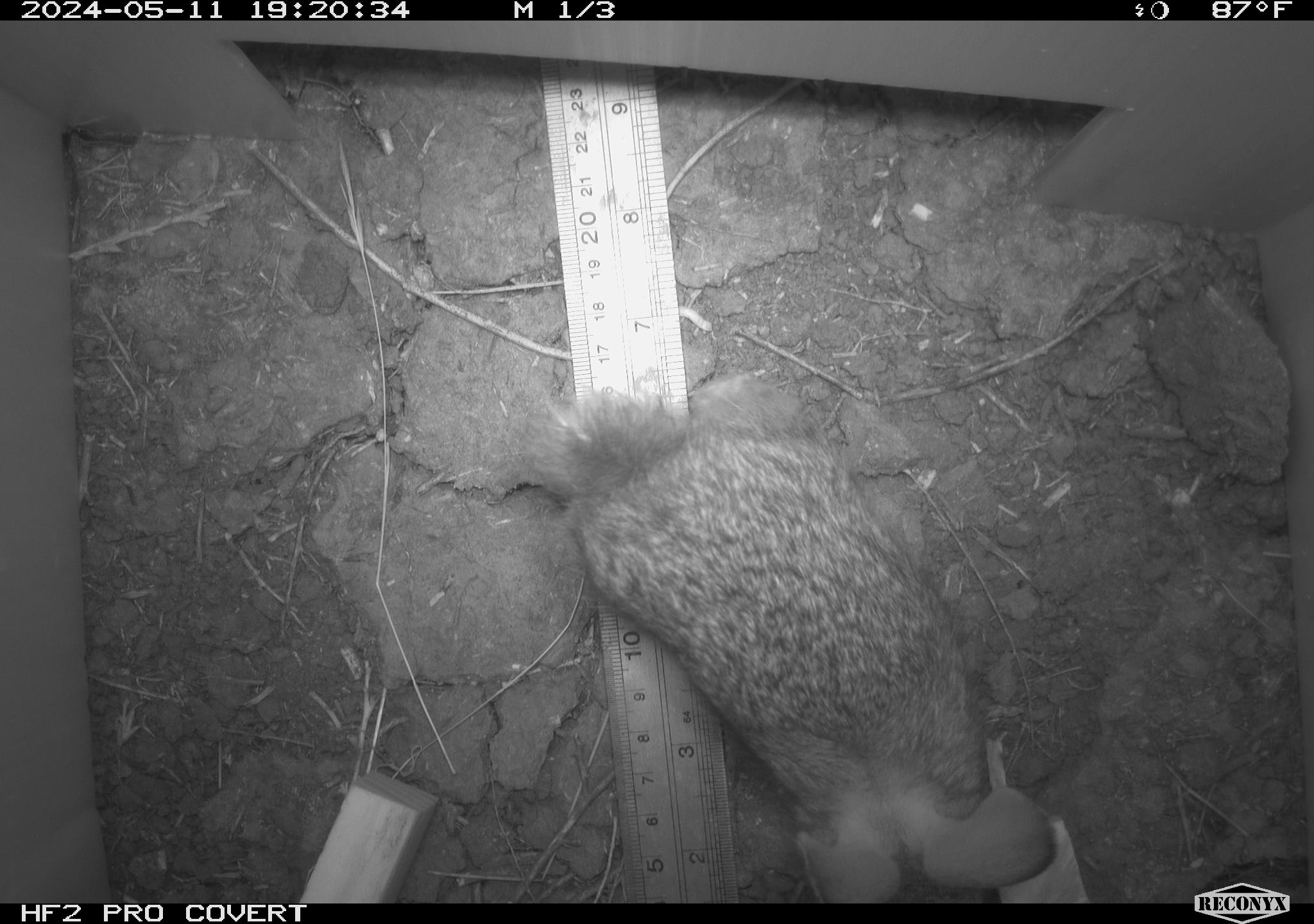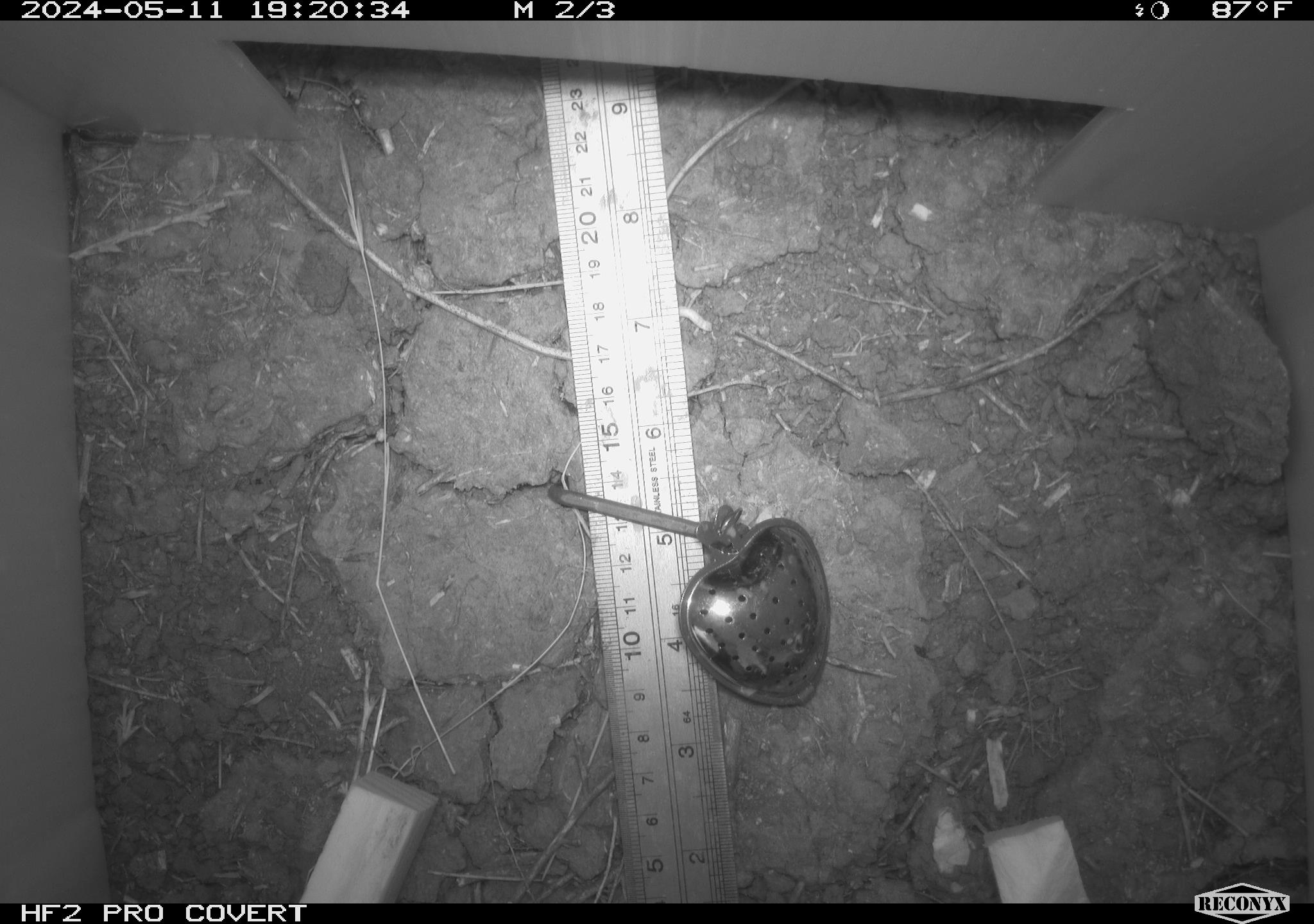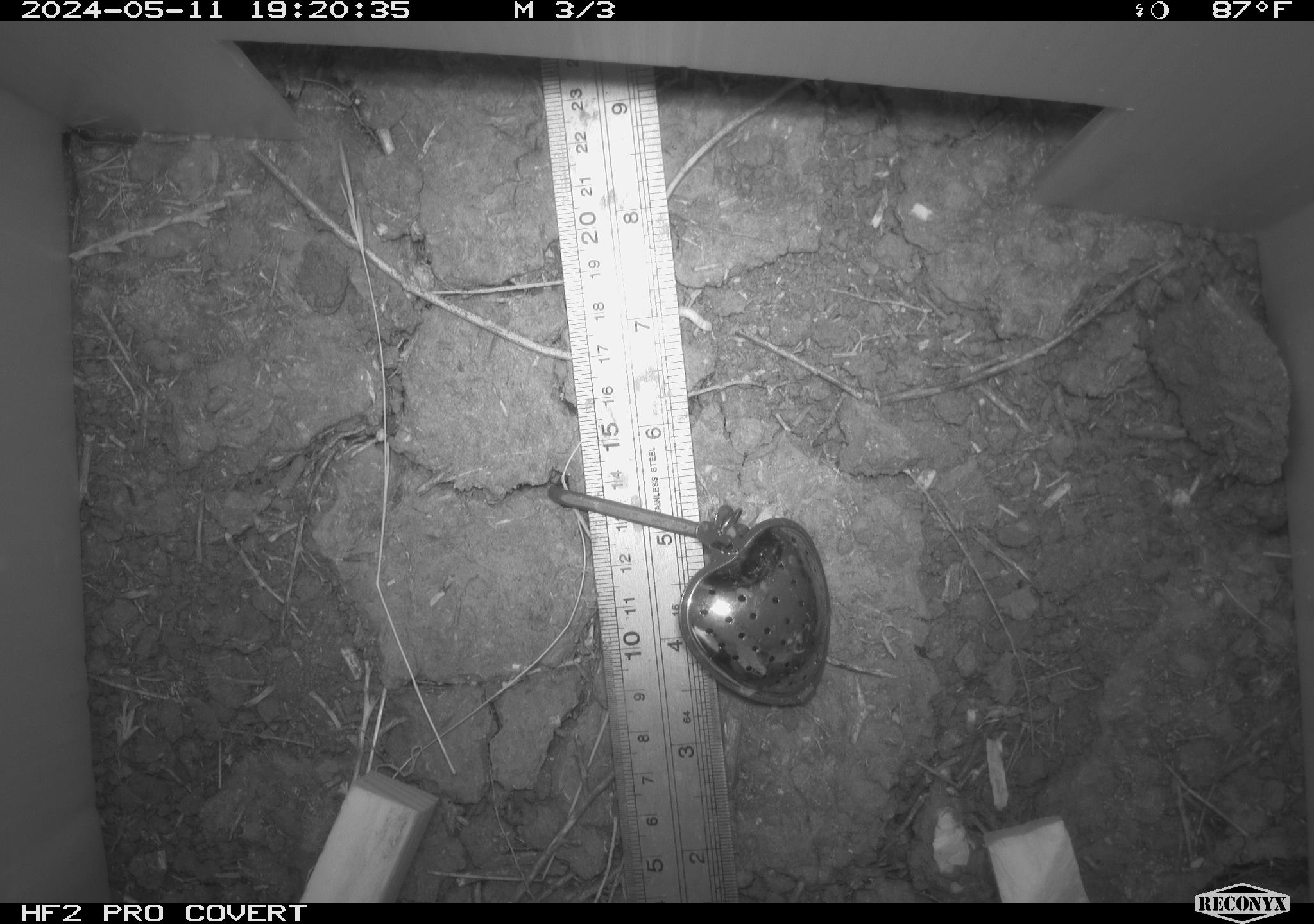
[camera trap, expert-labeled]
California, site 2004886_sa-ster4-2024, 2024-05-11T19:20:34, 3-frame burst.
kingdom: Animalia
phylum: Chordata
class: Mammalia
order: Lagomorpha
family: Leporidae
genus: Sylvilagus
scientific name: Sylvilagus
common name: cottontail rabbits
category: sylvilagus species